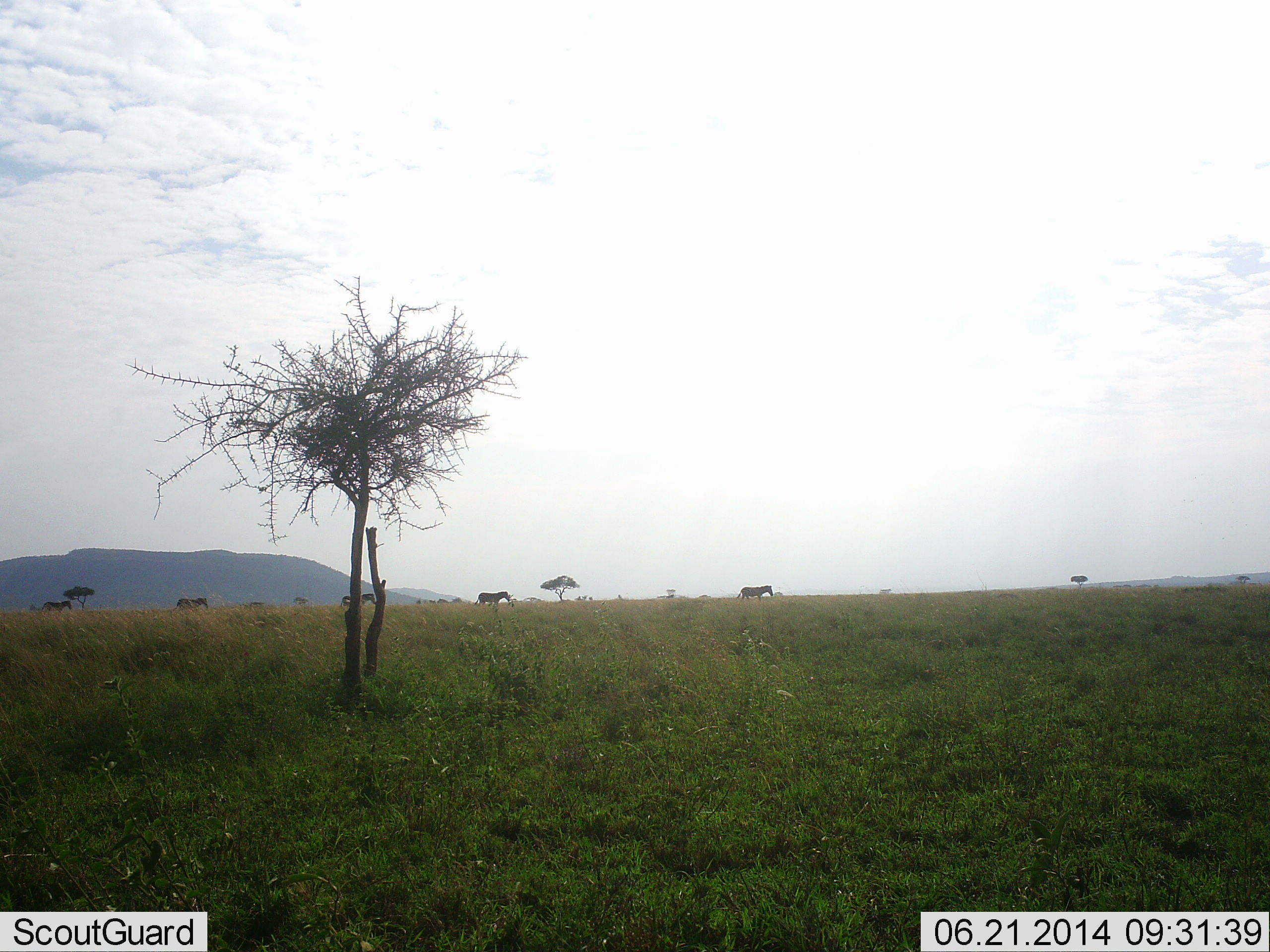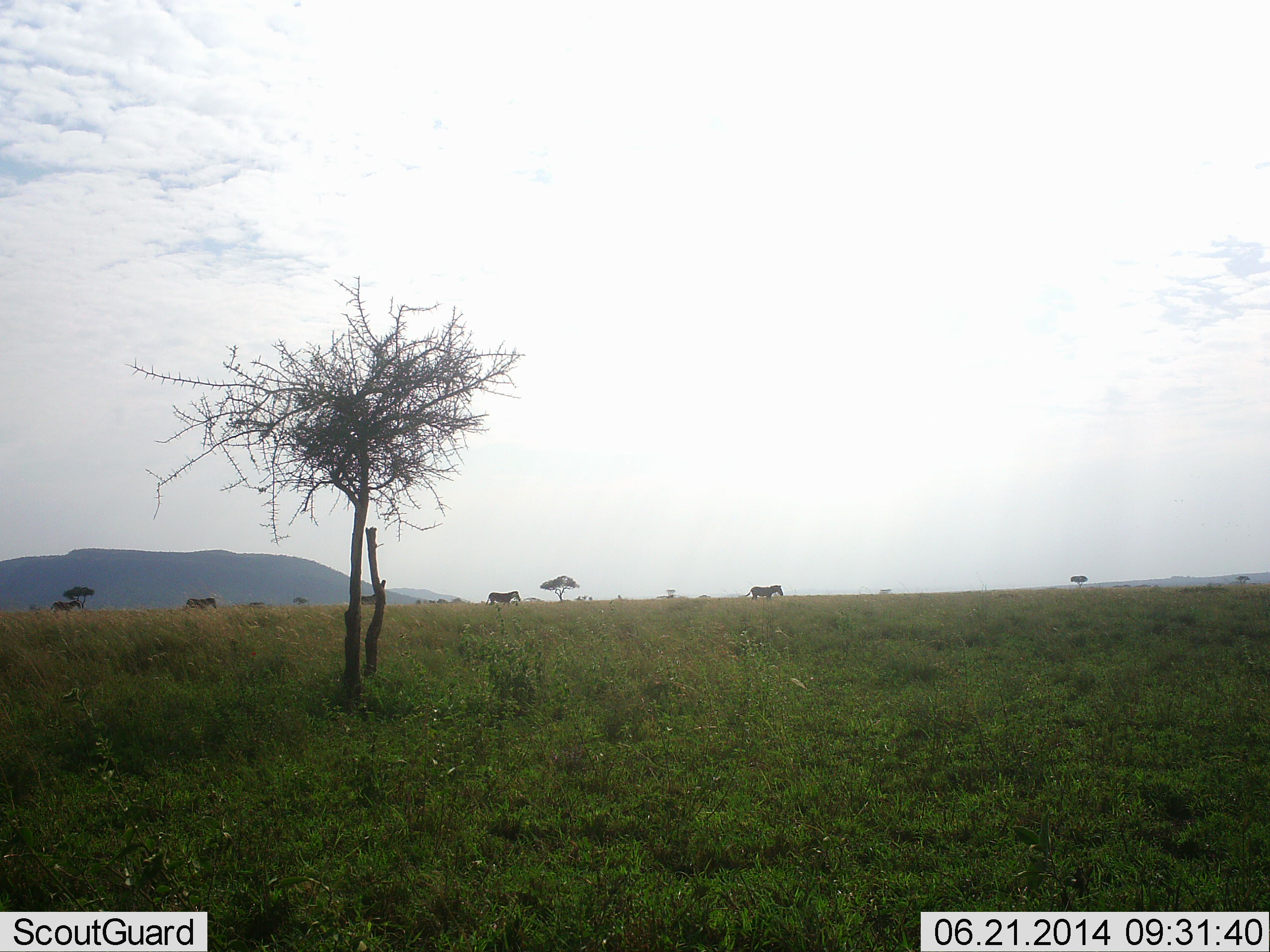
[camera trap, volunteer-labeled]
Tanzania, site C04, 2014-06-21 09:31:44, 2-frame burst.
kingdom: Animalia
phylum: Chordata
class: Mammalia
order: Perissodactyla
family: Equidae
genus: Equus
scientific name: Equus quagga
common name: plains zebra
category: zebra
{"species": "zebra (plains zebra) (Equus quagga)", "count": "5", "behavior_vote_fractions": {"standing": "20%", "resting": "0%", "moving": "90%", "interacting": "0%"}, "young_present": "0%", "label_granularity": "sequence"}